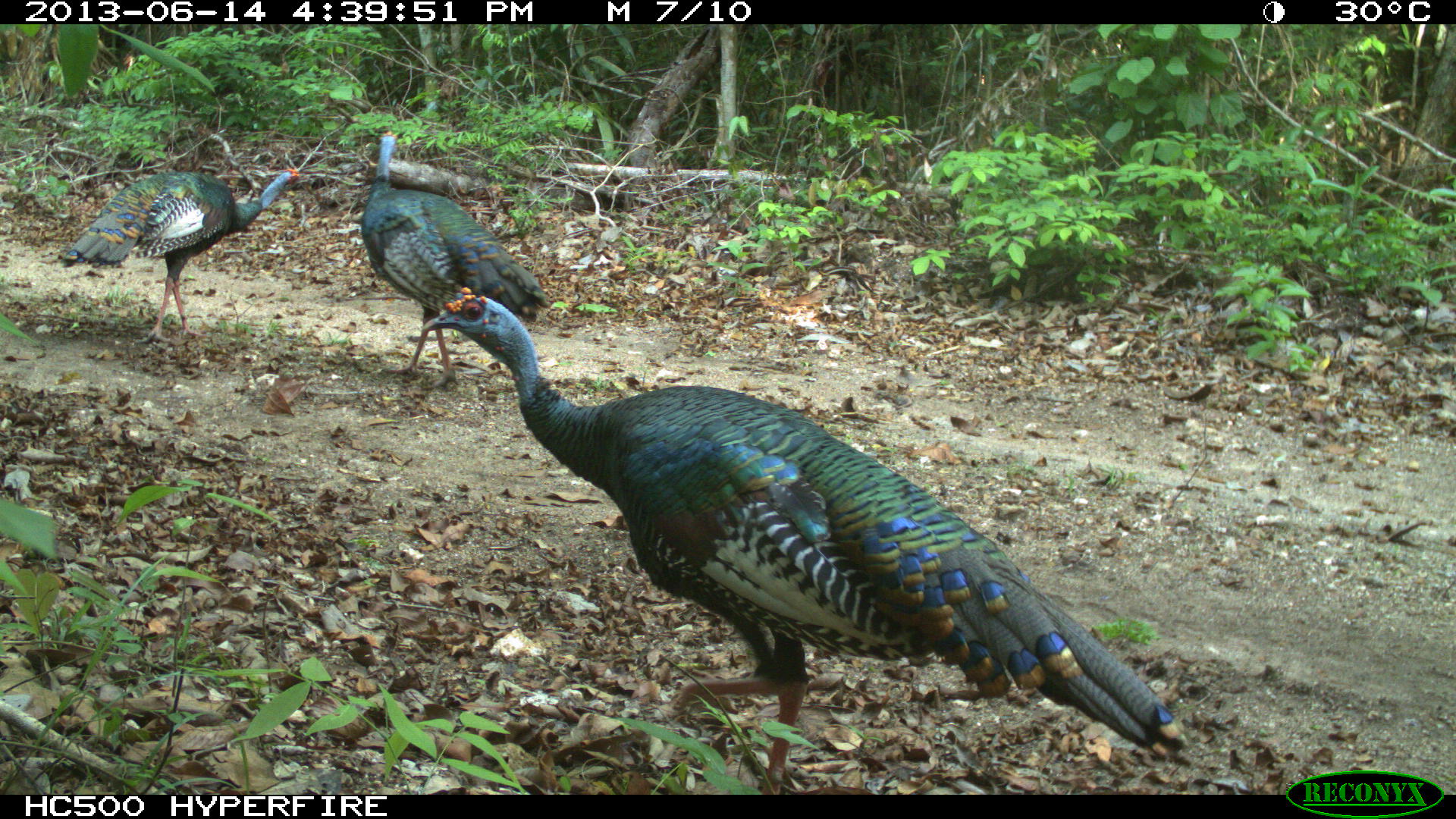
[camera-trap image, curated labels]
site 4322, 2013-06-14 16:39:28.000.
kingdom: Animalia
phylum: Chordata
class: Aves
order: Galliformes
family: Phasianidae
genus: Meleagris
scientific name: Meleagris ocellata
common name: ocellated turkey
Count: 3.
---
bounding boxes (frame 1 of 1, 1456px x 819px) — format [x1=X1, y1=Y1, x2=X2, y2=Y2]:
meleagris ocellata: [x1=421, y1=286, x2=1190, y2=793]; [x1=360, y1=129, x2=551, y2=387]; [x1=59, y1=166, x2=300, y2=343]